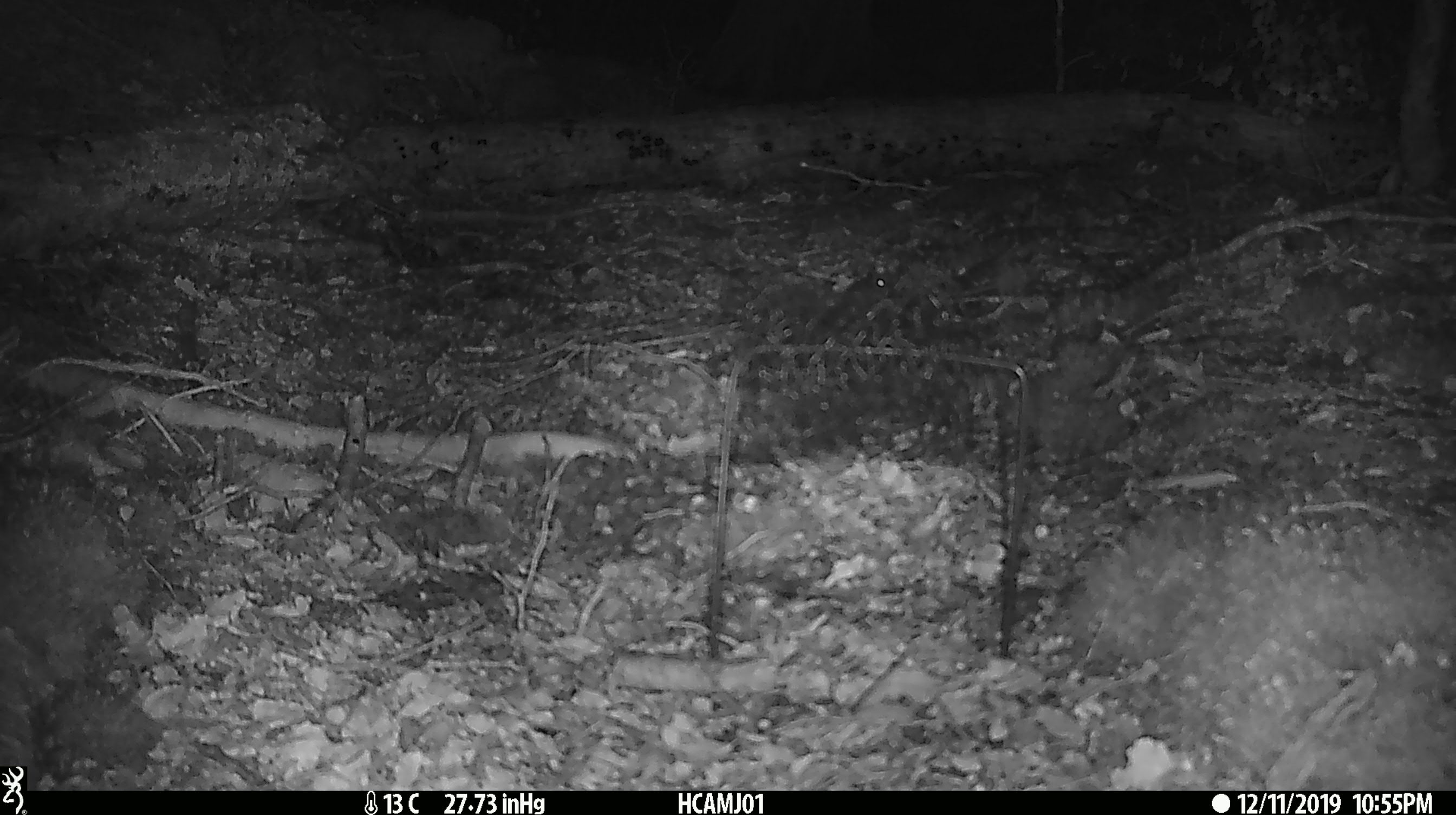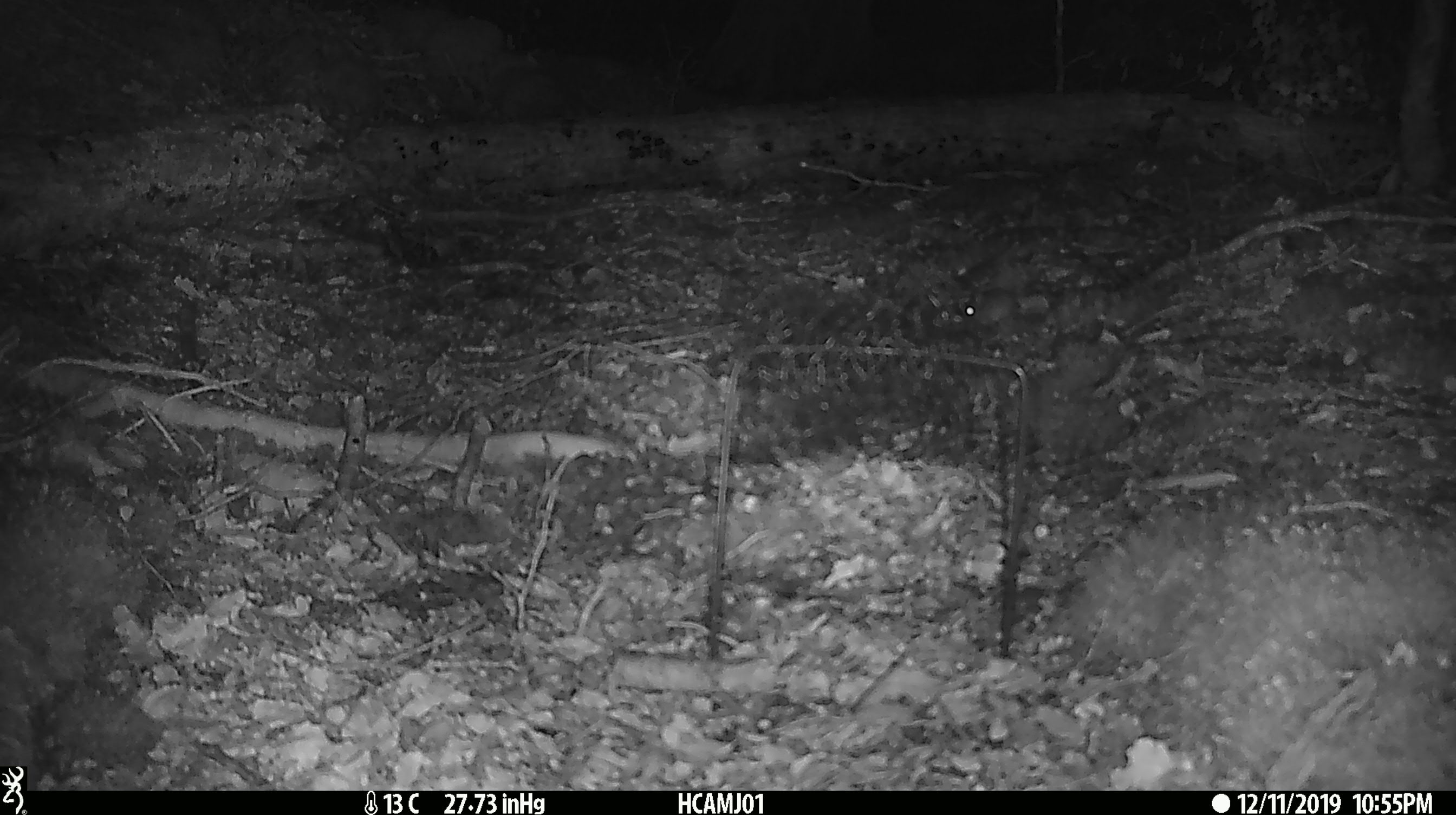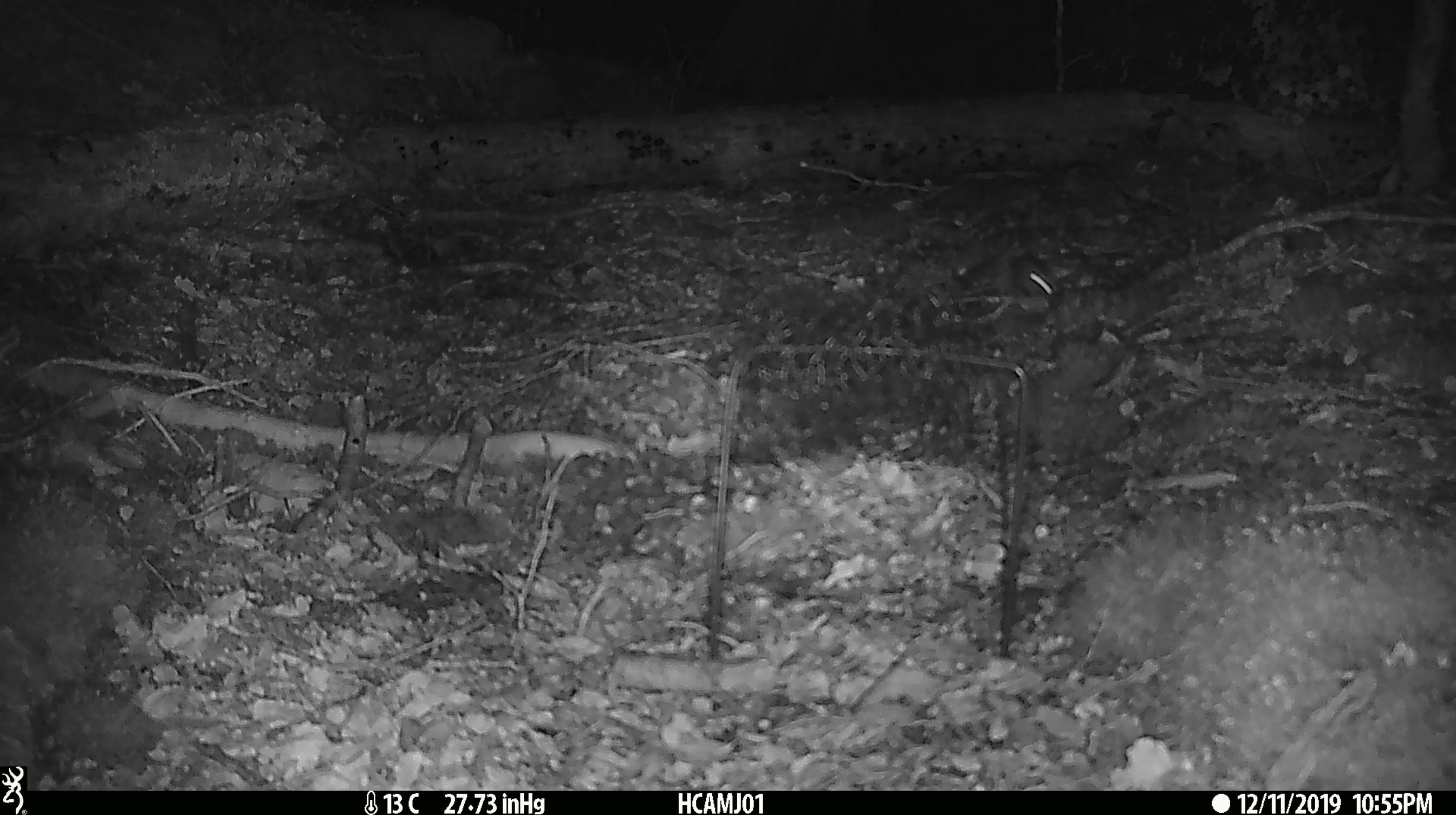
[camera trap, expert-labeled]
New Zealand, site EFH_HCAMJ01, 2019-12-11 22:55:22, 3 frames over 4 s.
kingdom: Animalia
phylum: Chordata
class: Mammalia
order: Rodentia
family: Muridae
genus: Mus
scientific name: Mus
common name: mouse